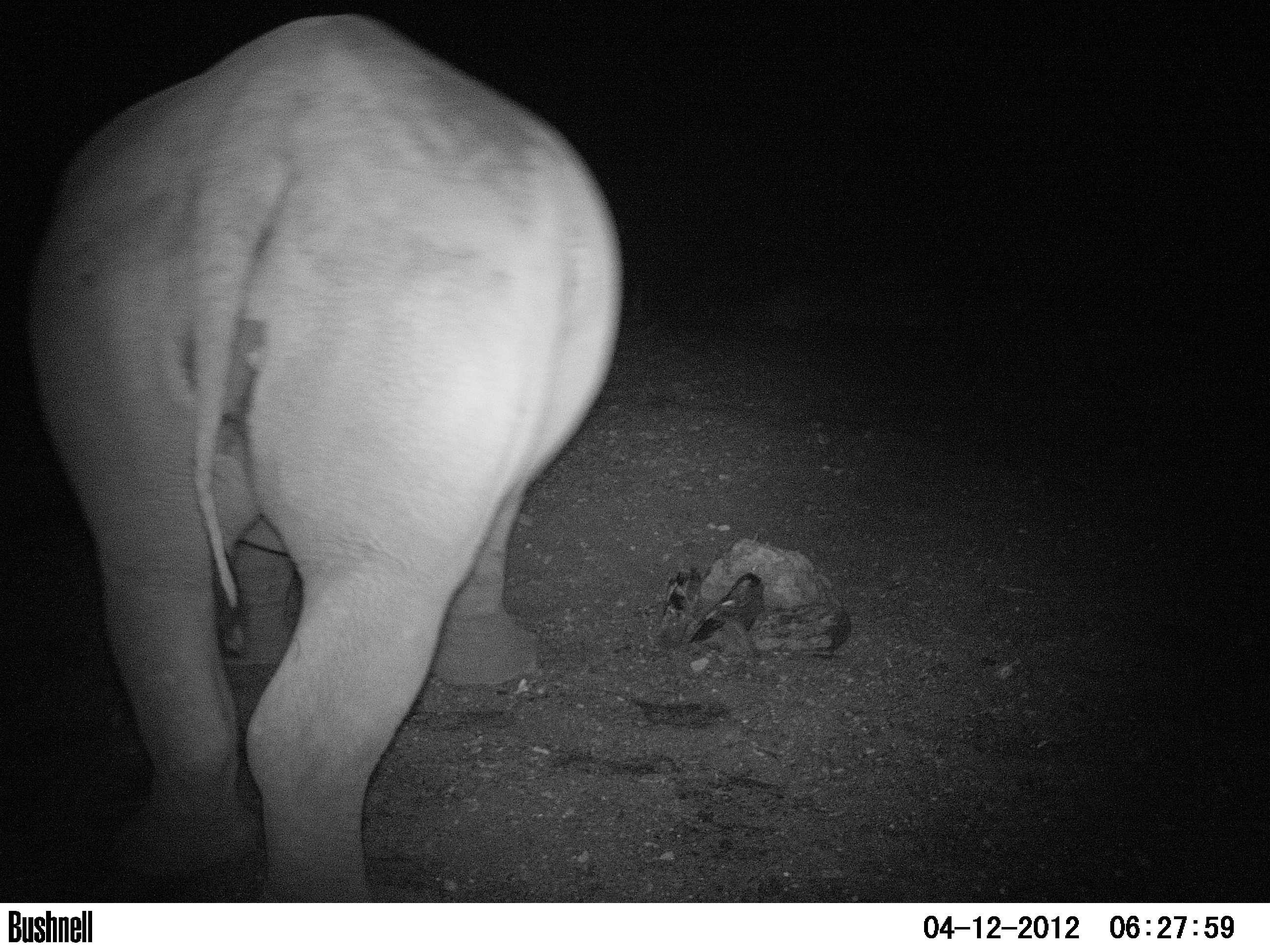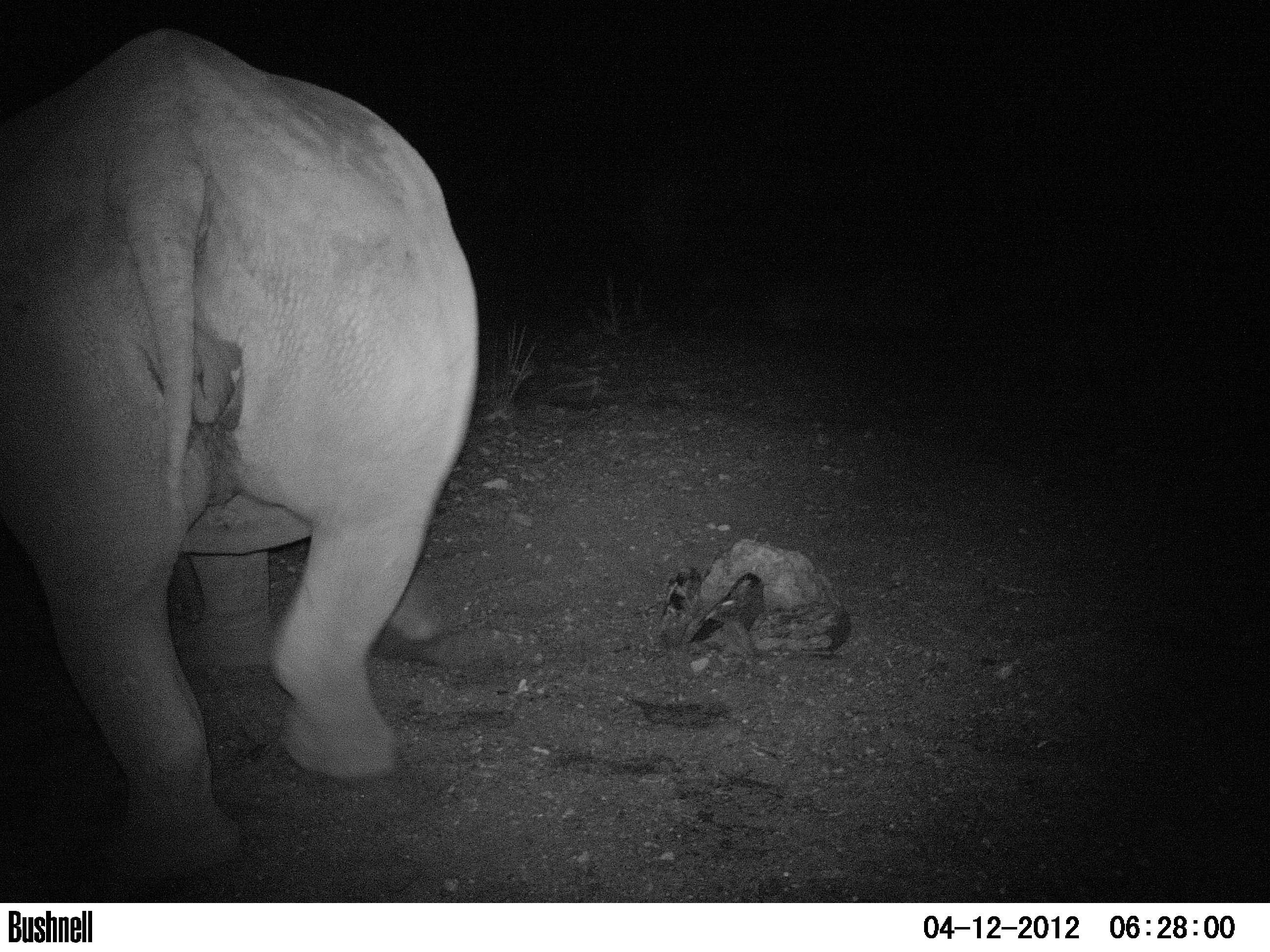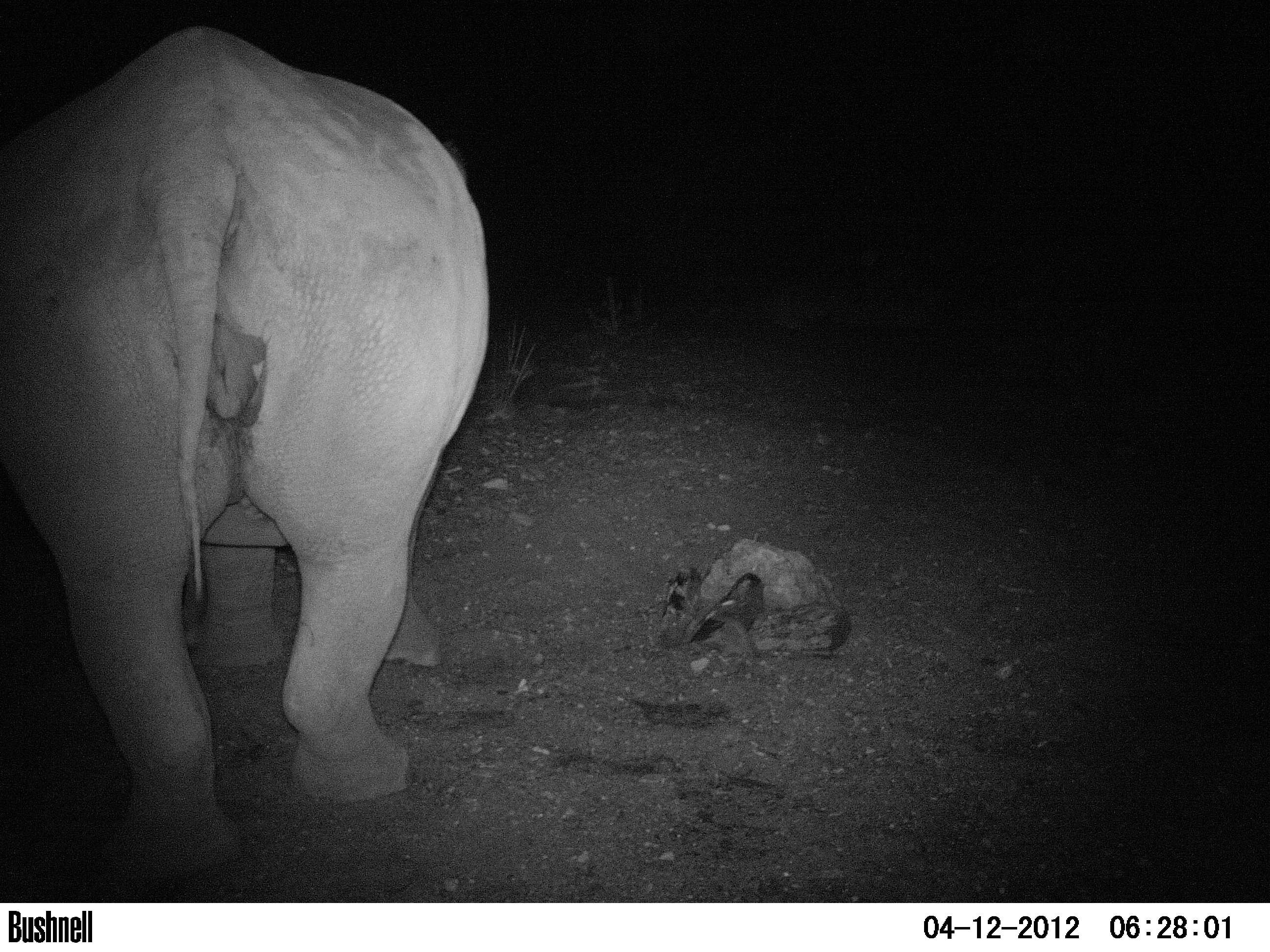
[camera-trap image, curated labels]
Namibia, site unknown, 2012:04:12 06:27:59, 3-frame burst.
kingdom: Animalia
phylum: Chordata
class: Mammalia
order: Perissodactyla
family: Rhinocerotidae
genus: Diceros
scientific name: Diceros bicornis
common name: black rhinoceros